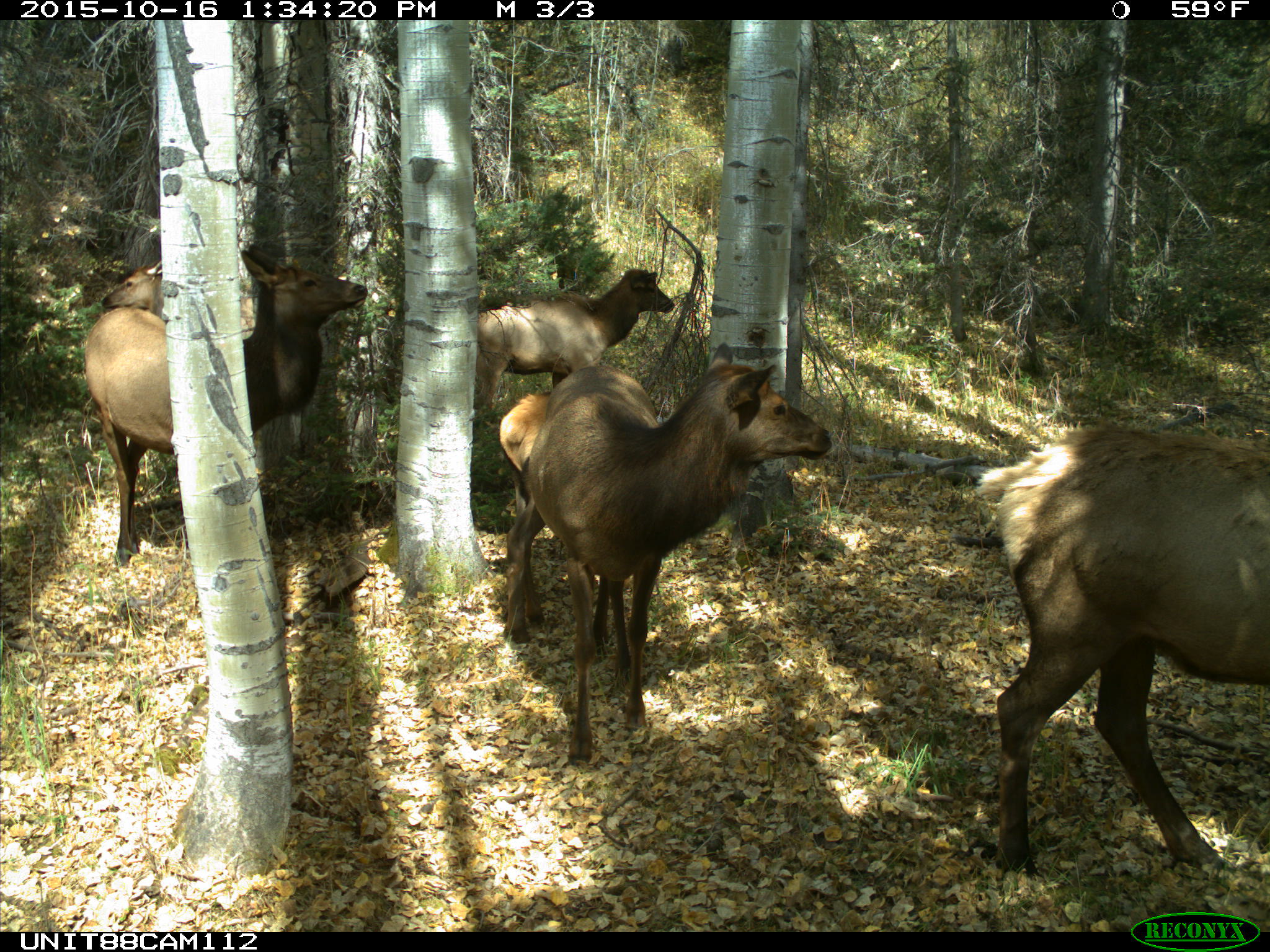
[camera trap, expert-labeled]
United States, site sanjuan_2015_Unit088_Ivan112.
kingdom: Animalia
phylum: Chordata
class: Mammalia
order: Artiodactyla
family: Cervidae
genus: Cervus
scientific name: Cervus elaphus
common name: red deer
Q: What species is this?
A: Cervus elaphus (red deer).